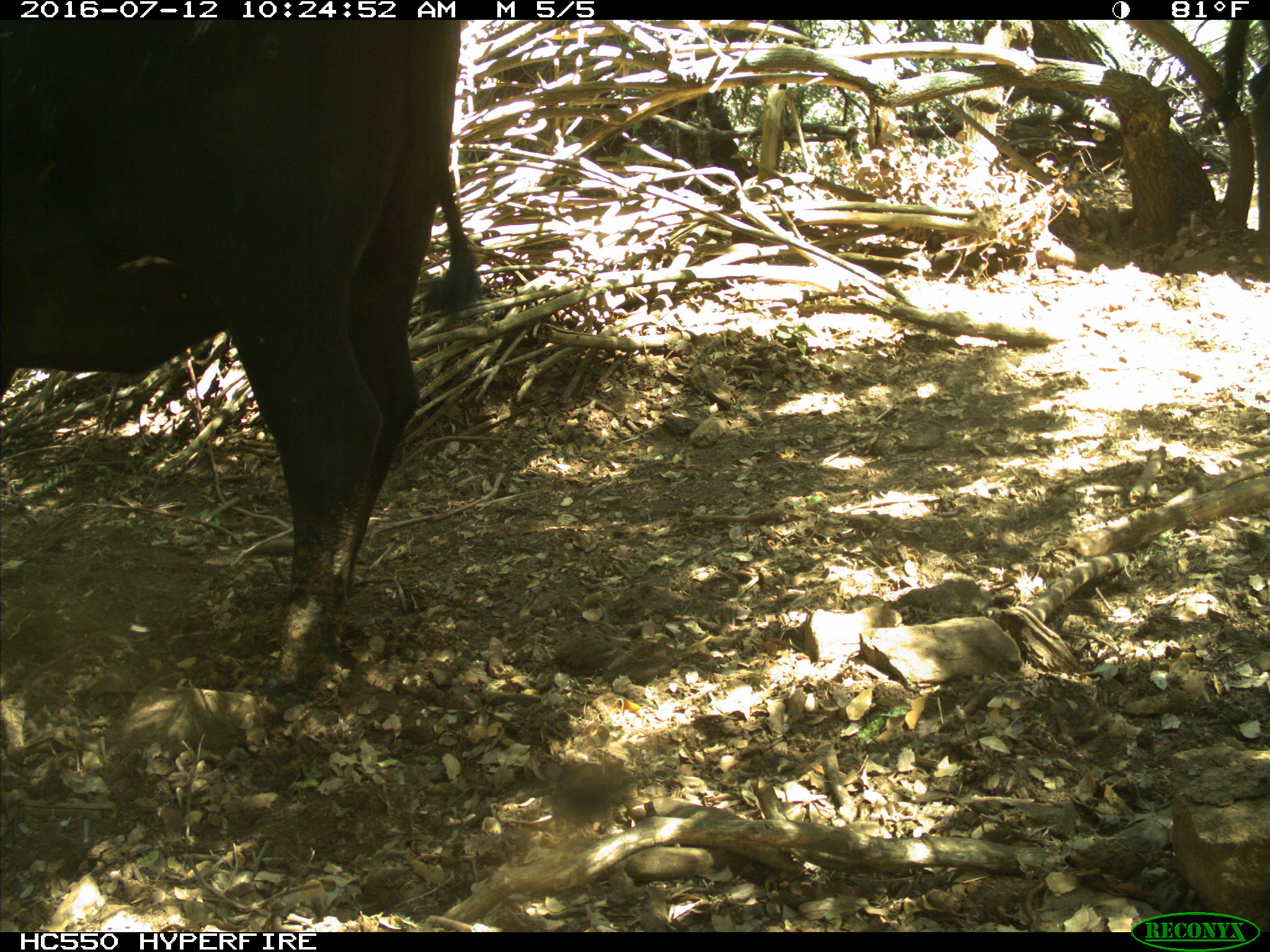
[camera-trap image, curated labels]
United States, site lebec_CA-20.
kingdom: Animalia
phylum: Chordata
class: Mammalia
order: Artiodactyla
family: Bovidae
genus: Bos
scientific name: Bos taurus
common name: domestic cow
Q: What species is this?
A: Bos taurus (domestic cow).